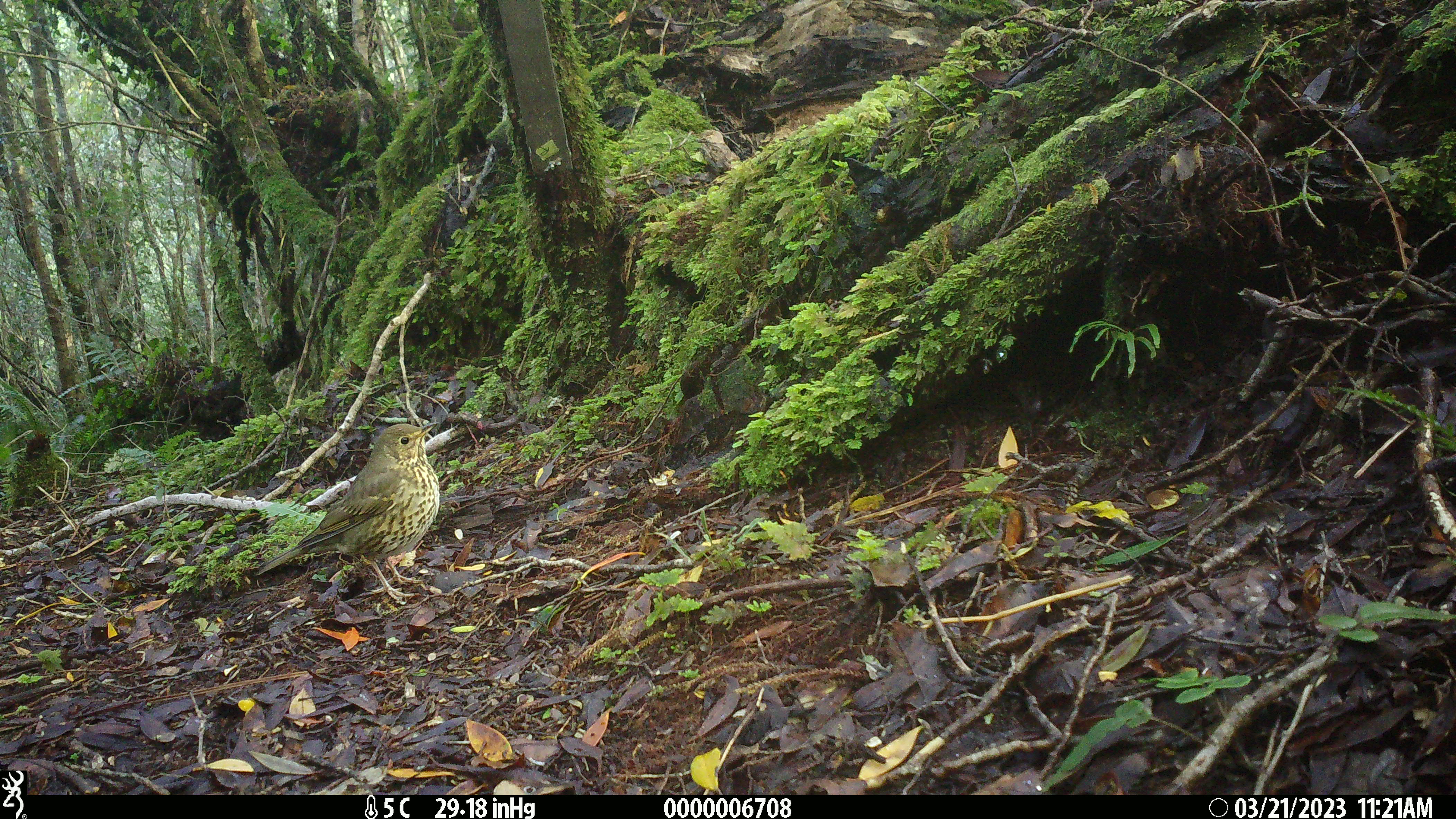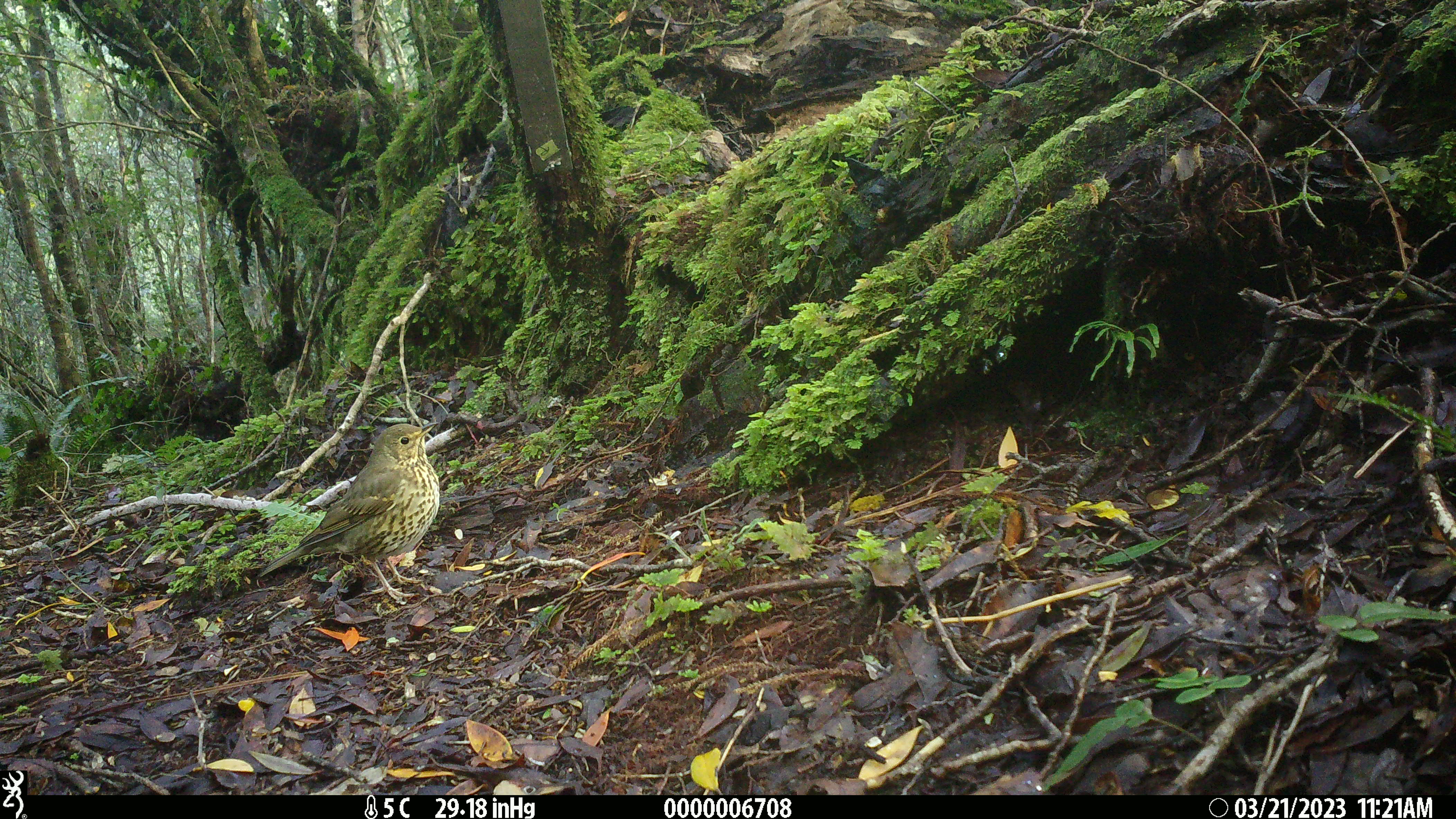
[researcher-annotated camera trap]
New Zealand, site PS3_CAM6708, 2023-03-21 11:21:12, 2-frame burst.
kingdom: Animalia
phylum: Chordata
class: Aves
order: Passeriformes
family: Turdidae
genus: Turdus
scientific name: Turdus philomelos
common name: song thrush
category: thrush